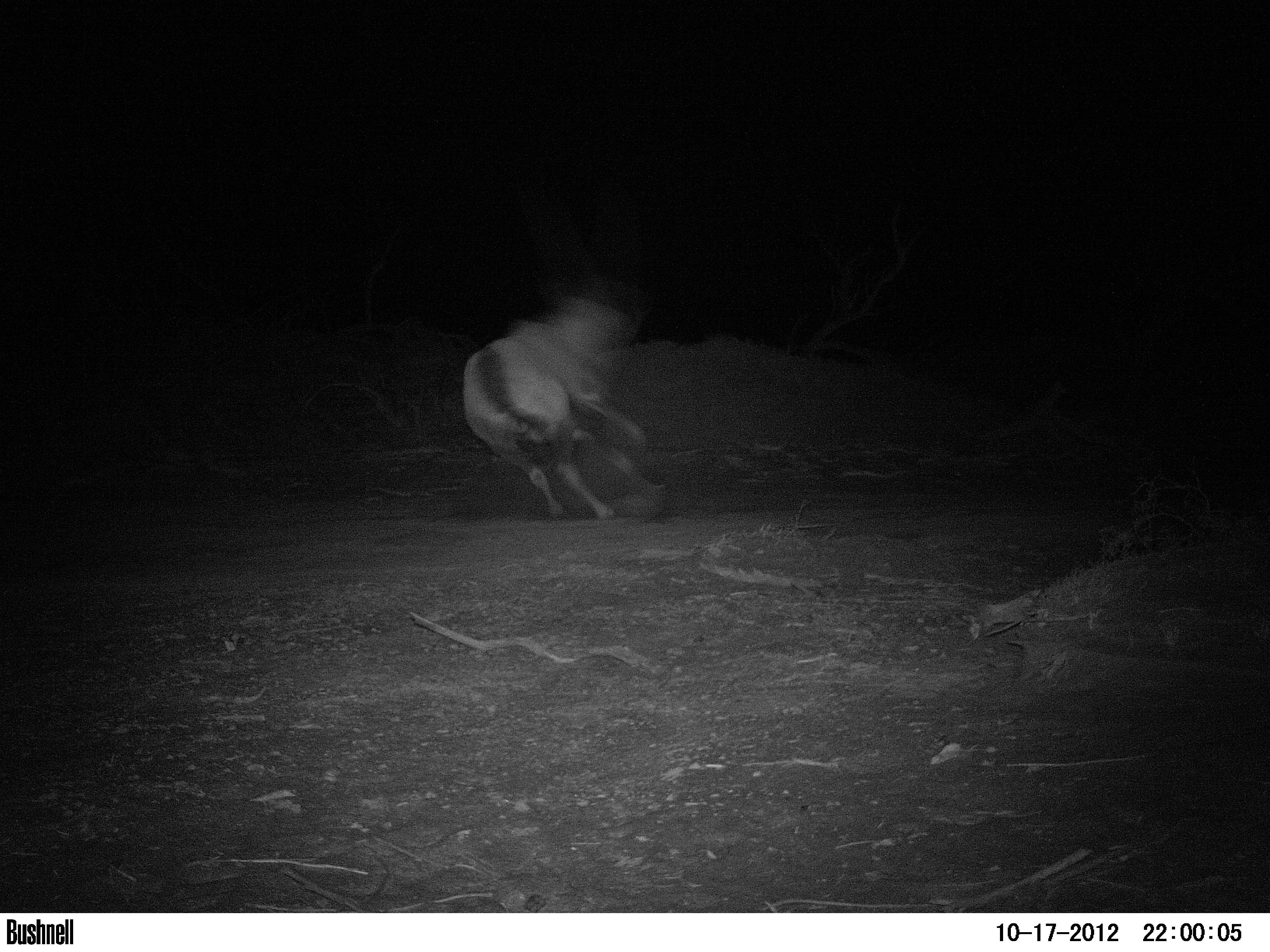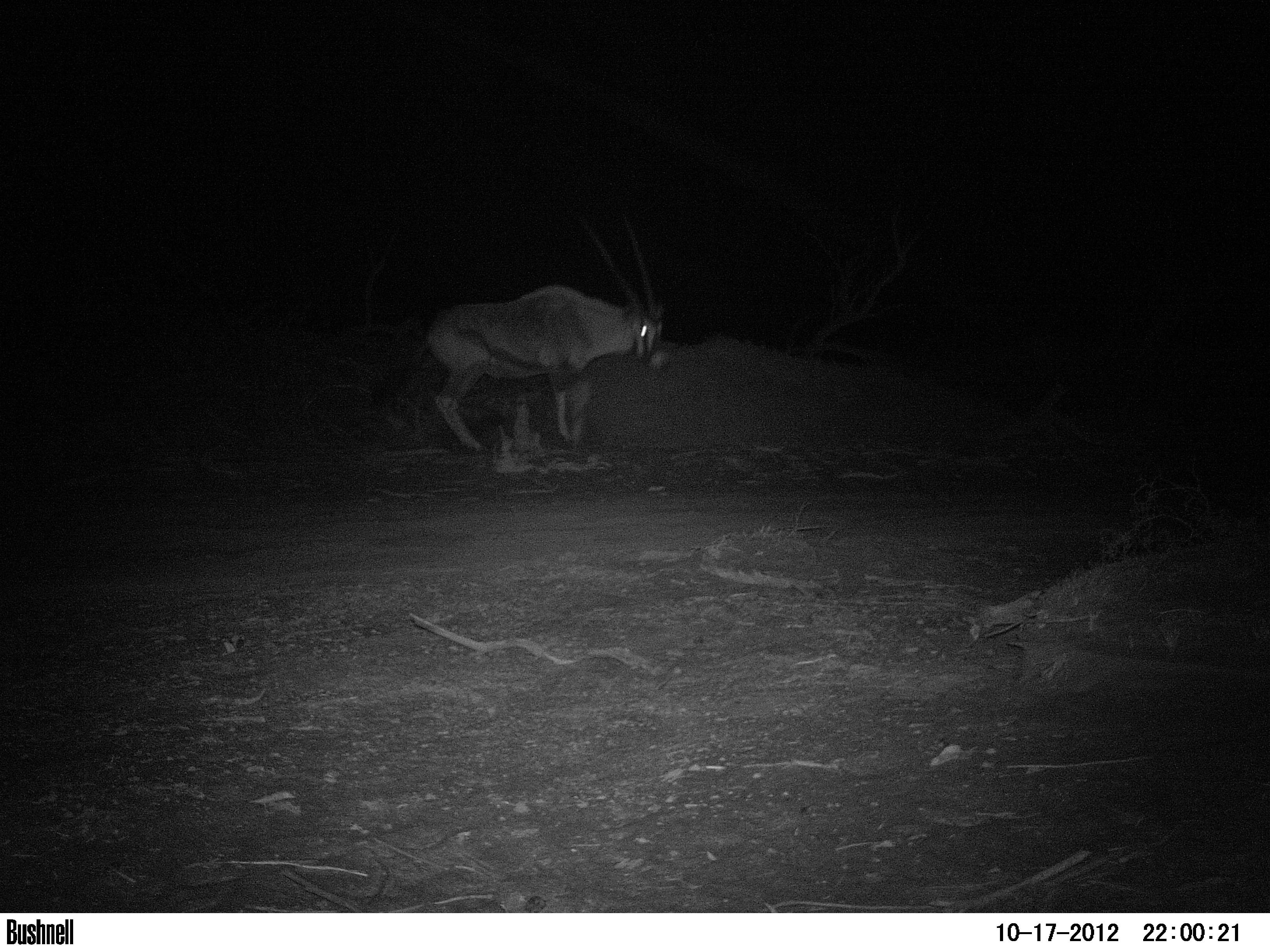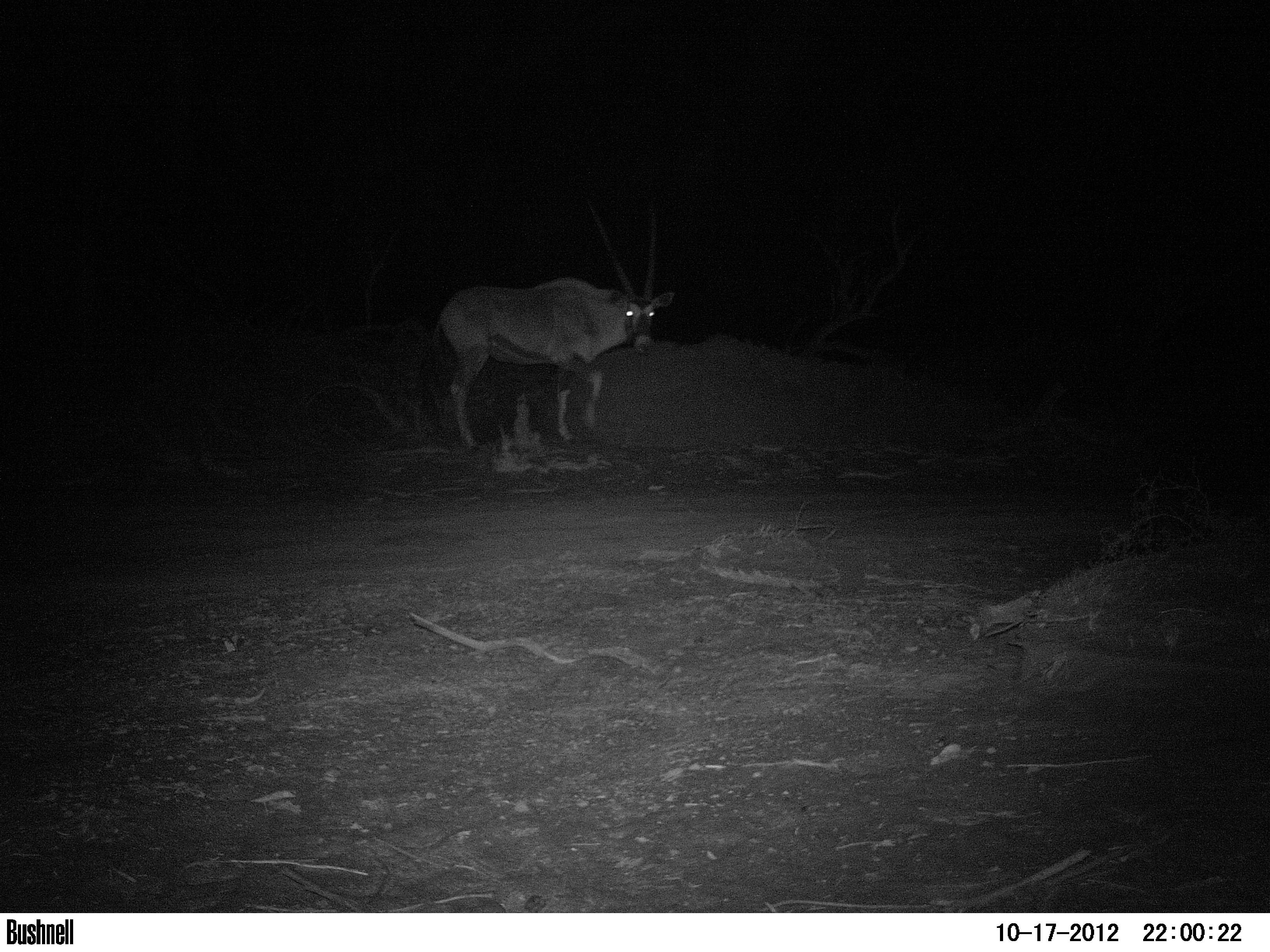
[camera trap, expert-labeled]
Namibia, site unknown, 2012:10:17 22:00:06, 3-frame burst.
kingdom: Animalia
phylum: Chordata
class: Mammalia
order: Artiodactyla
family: Bovidae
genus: Oryx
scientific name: Oryx gazella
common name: gemsbok